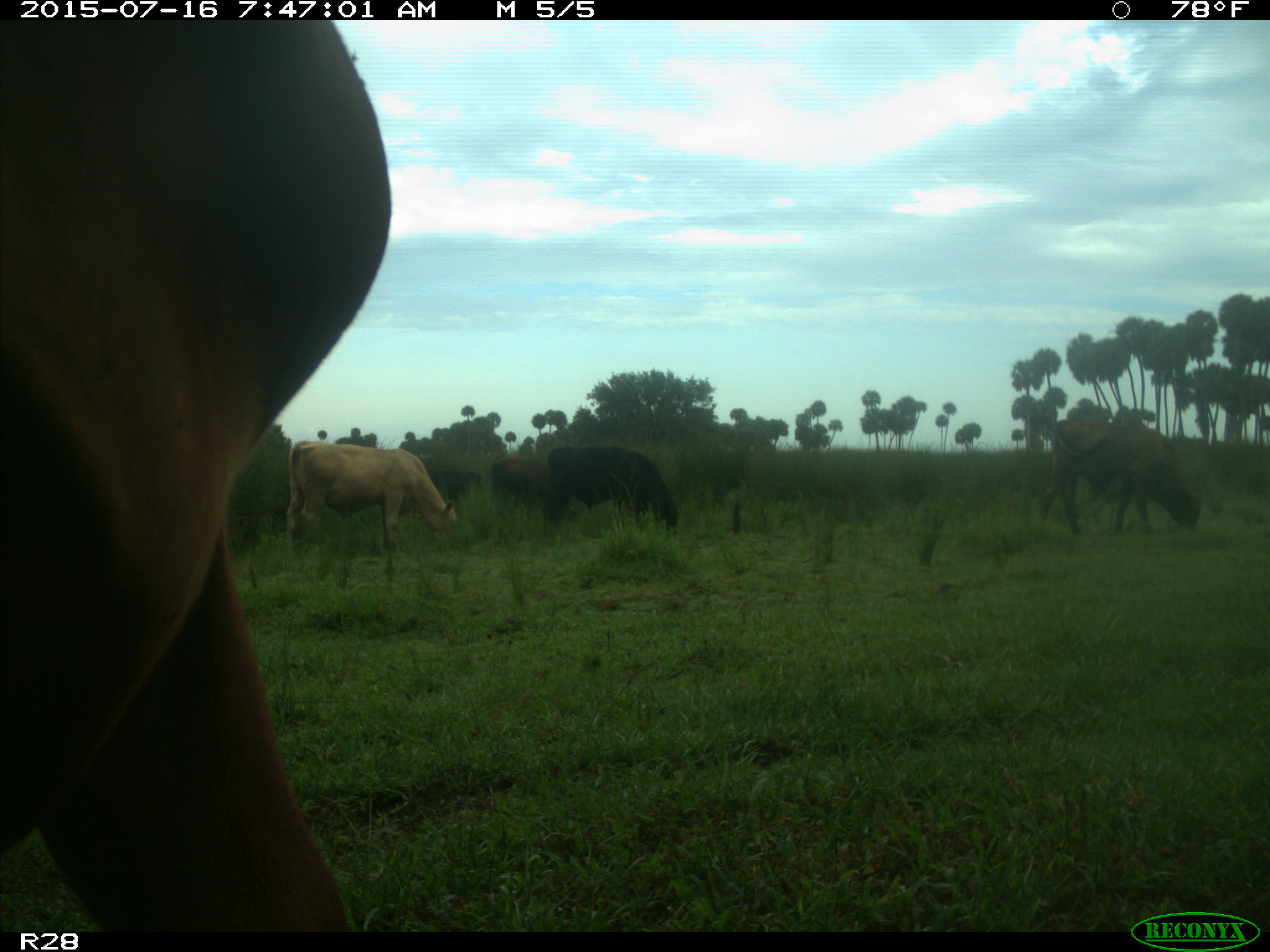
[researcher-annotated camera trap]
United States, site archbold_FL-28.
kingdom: Animalia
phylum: Chordata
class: Mammalia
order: Artiodactyla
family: Bovidae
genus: Bos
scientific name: Bos taurus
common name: domestic cow